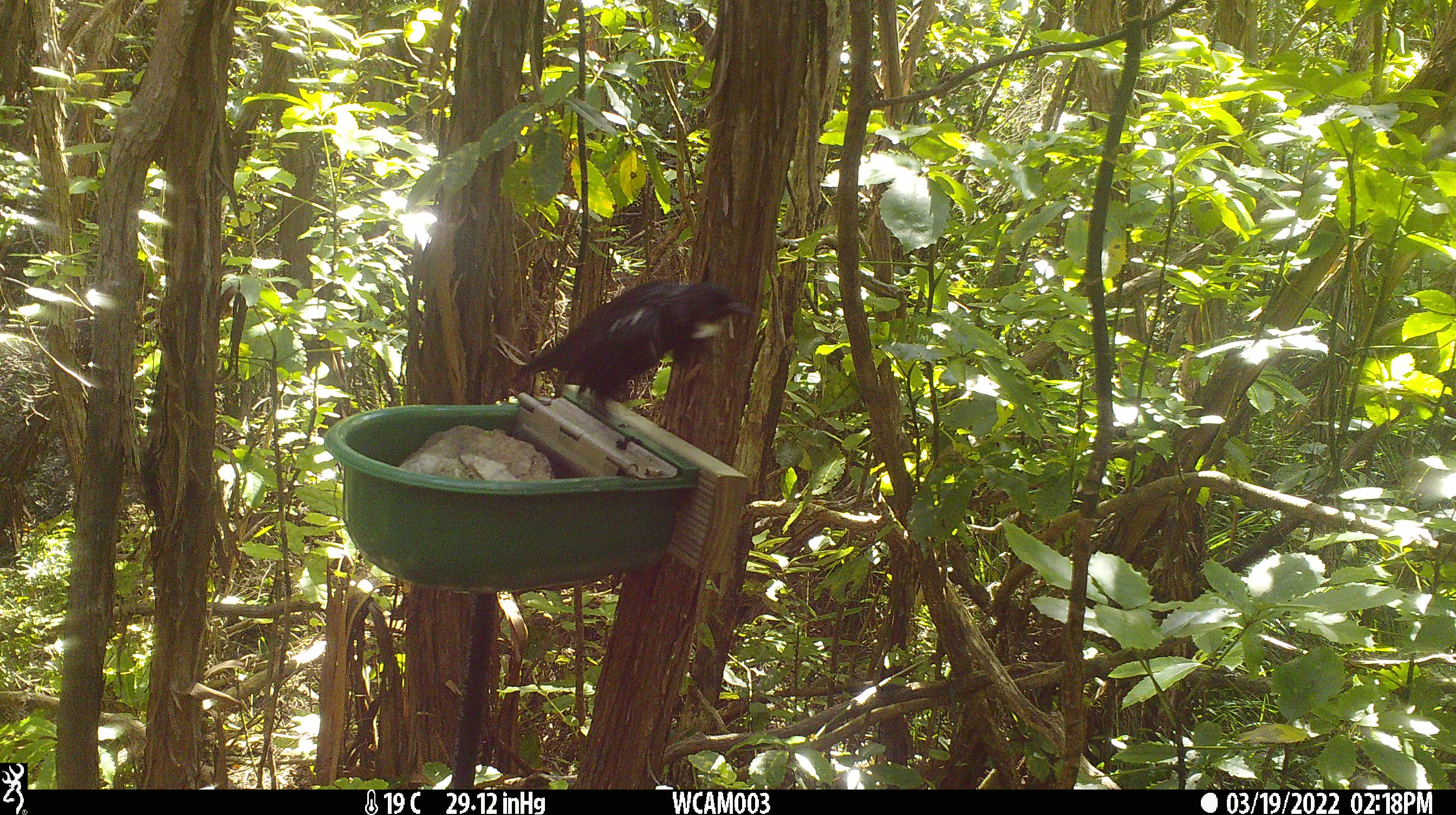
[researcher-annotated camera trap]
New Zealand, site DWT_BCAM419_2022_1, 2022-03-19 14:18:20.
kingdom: Animalia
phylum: Chordata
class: Aves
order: Passeriformes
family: Meliphagidae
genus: Prosthemadera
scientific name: Prosthemadera novaeseelandiae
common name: tui